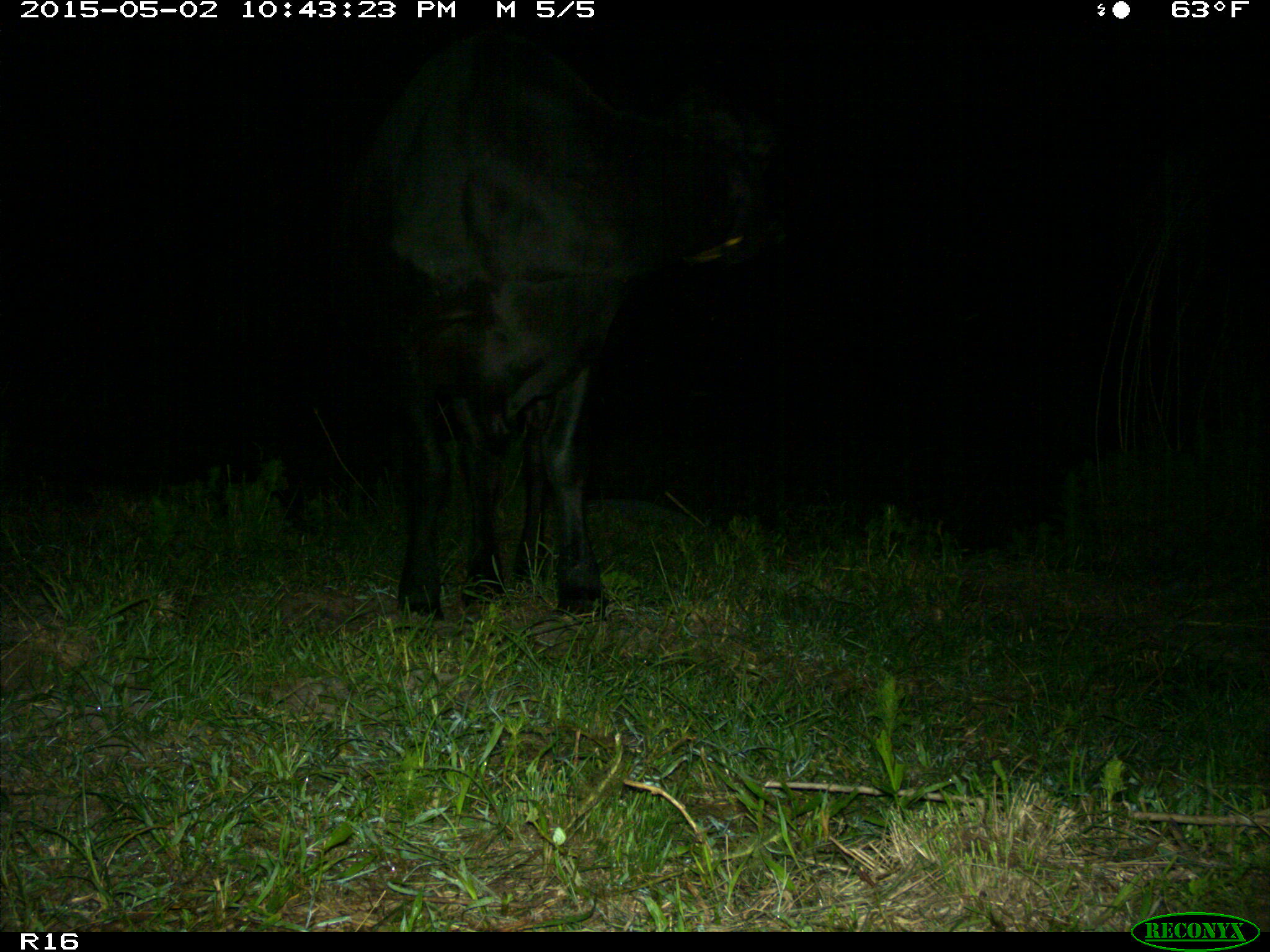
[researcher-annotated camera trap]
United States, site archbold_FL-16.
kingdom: Animalia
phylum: Chordata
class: Mammalia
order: Artiodactyla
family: Bovidae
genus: Bos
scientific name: Bos taurus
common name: domestic cow